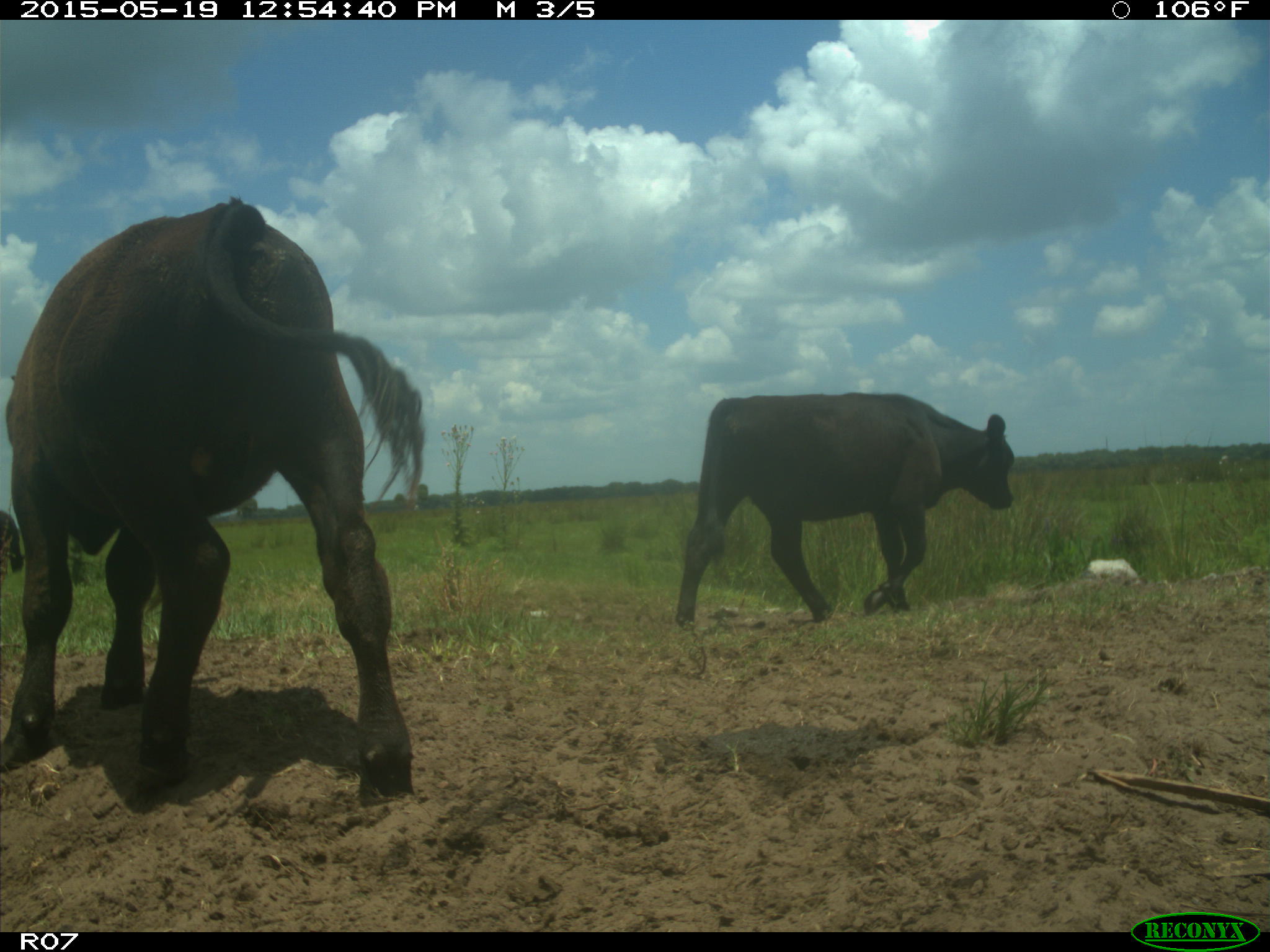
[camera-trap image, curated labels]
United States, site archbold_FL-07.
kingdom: Animalia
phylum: Chordata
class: Mammalia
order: Artiodactyla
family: Bovidae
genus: Bos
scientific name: Bos taurus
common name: domestic cow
Bos taurus (domestic cow).